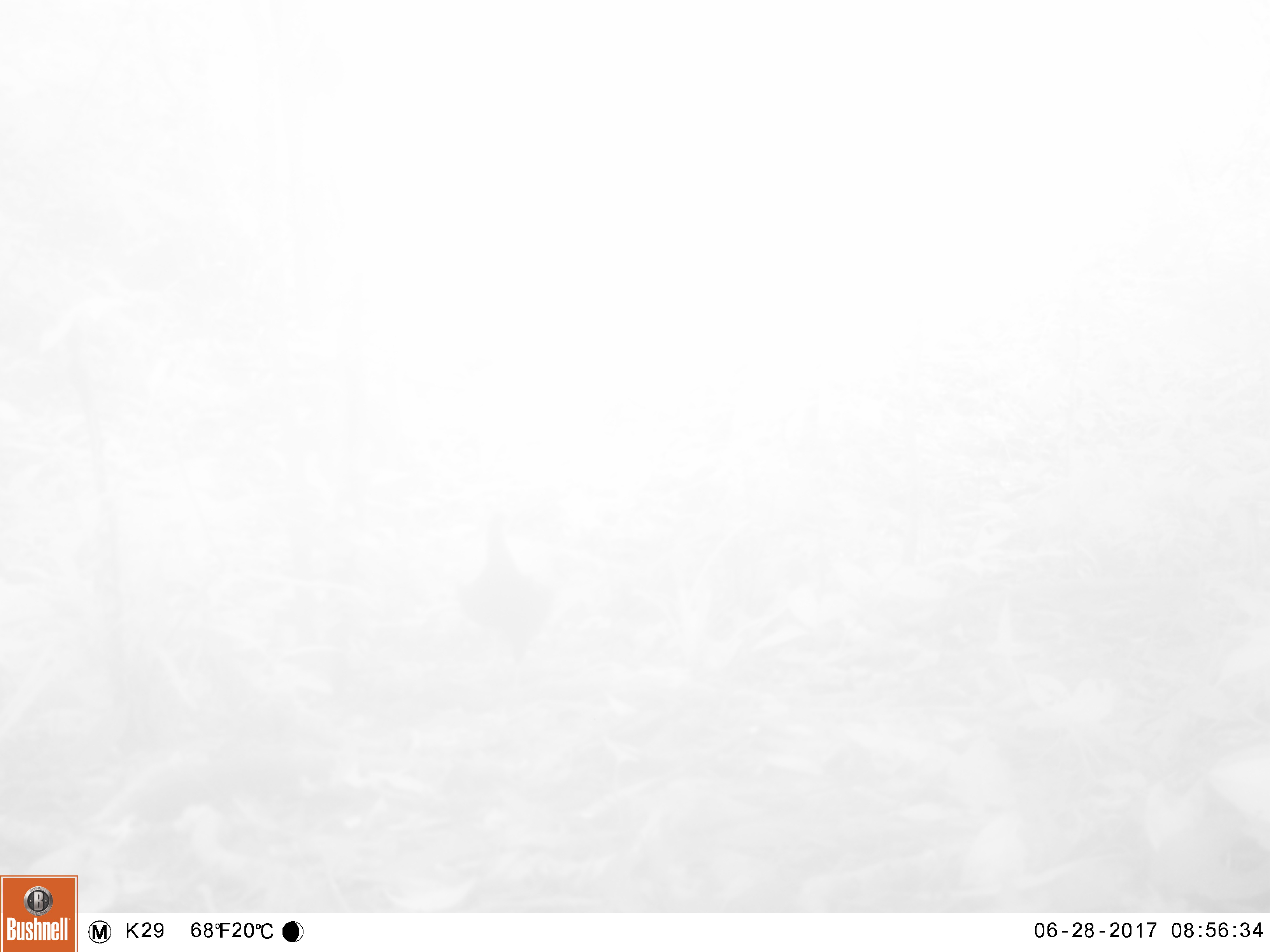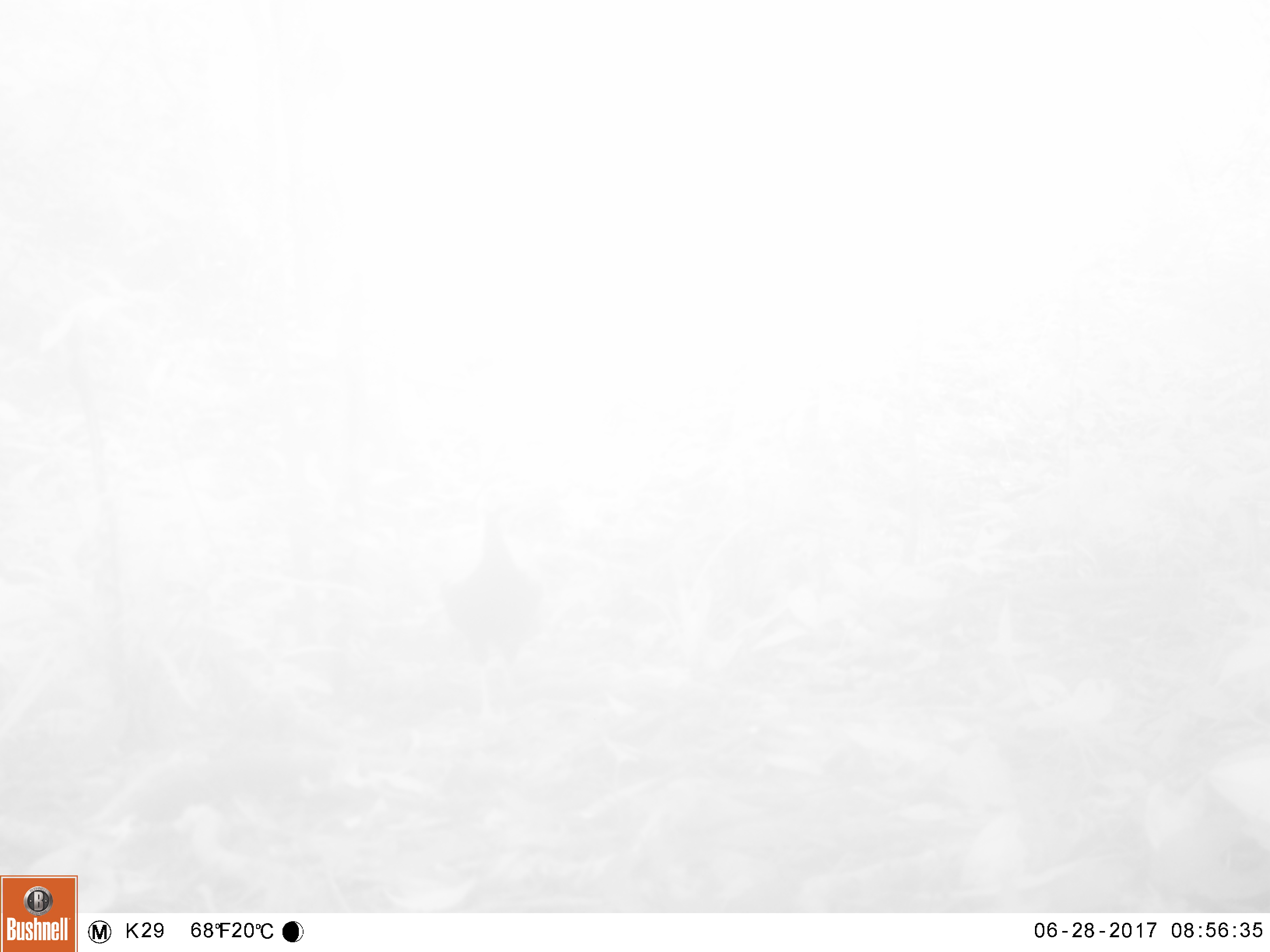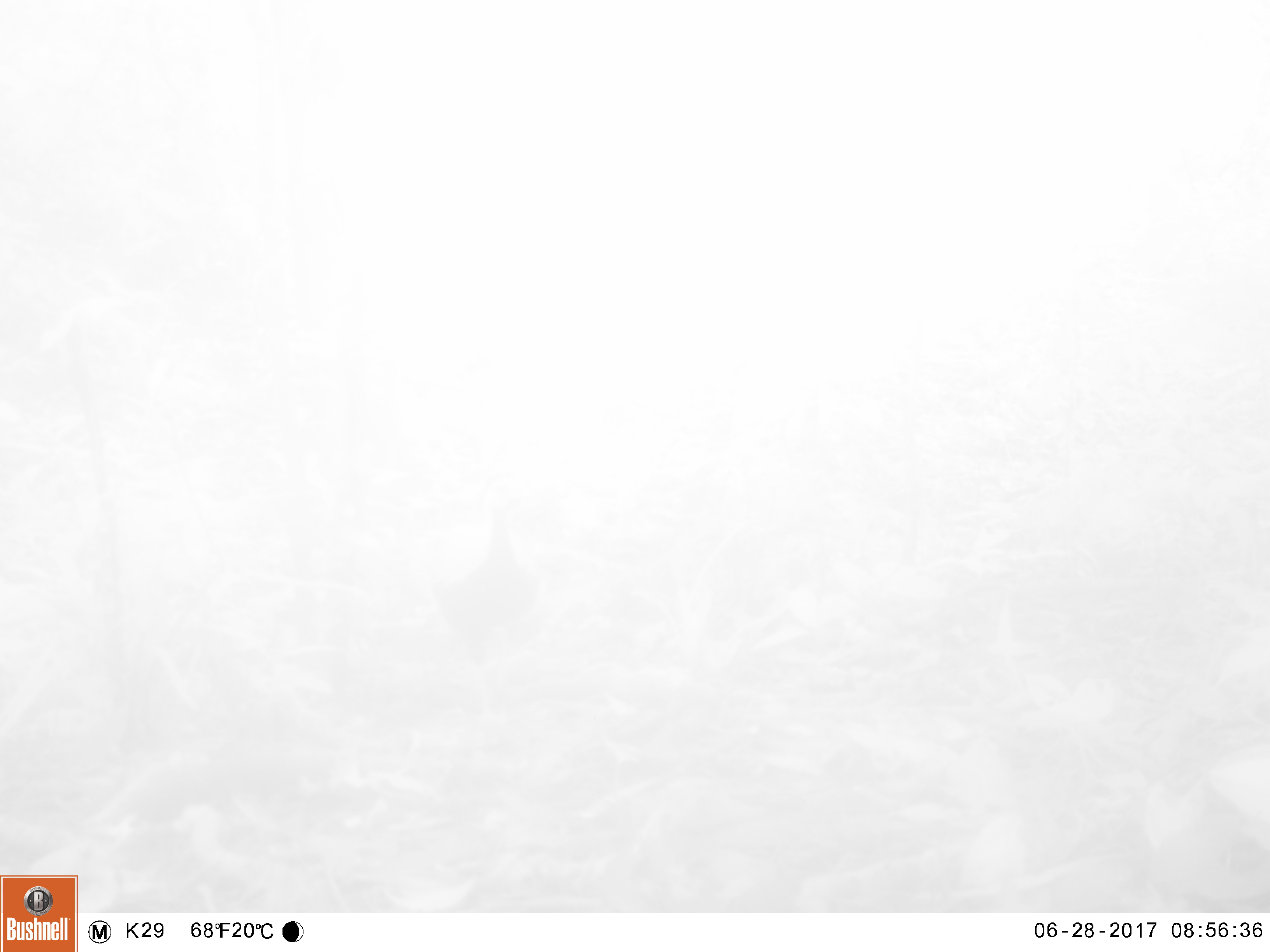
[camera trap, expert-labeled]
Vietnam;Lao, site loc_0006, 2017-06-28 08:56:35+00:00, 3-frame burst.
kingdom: Animalia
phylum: Chordata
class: Aves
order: Galliformes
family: Phasianidae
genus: Lophura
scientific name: Lophura nycthemera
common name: silver pheasant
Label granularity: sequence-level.